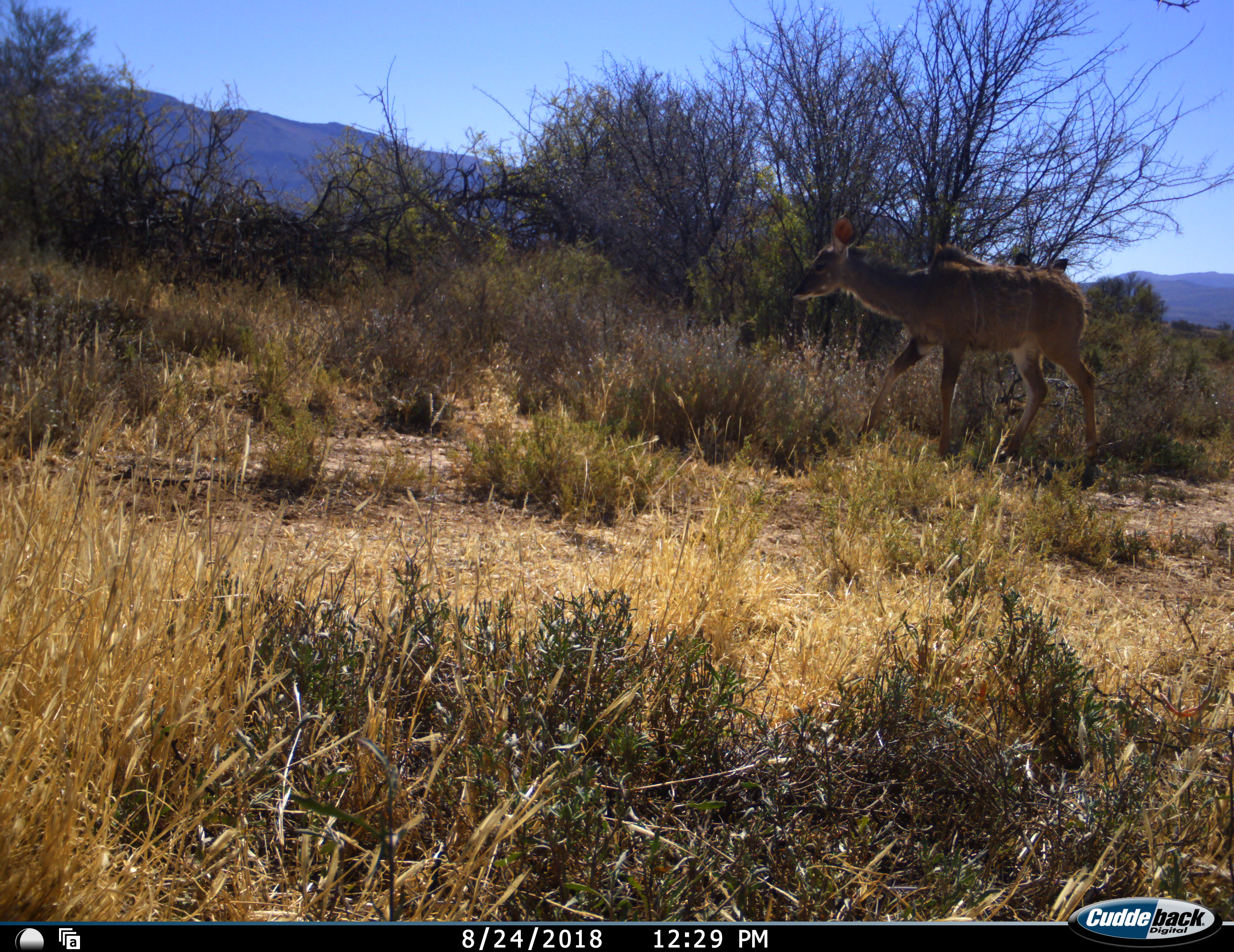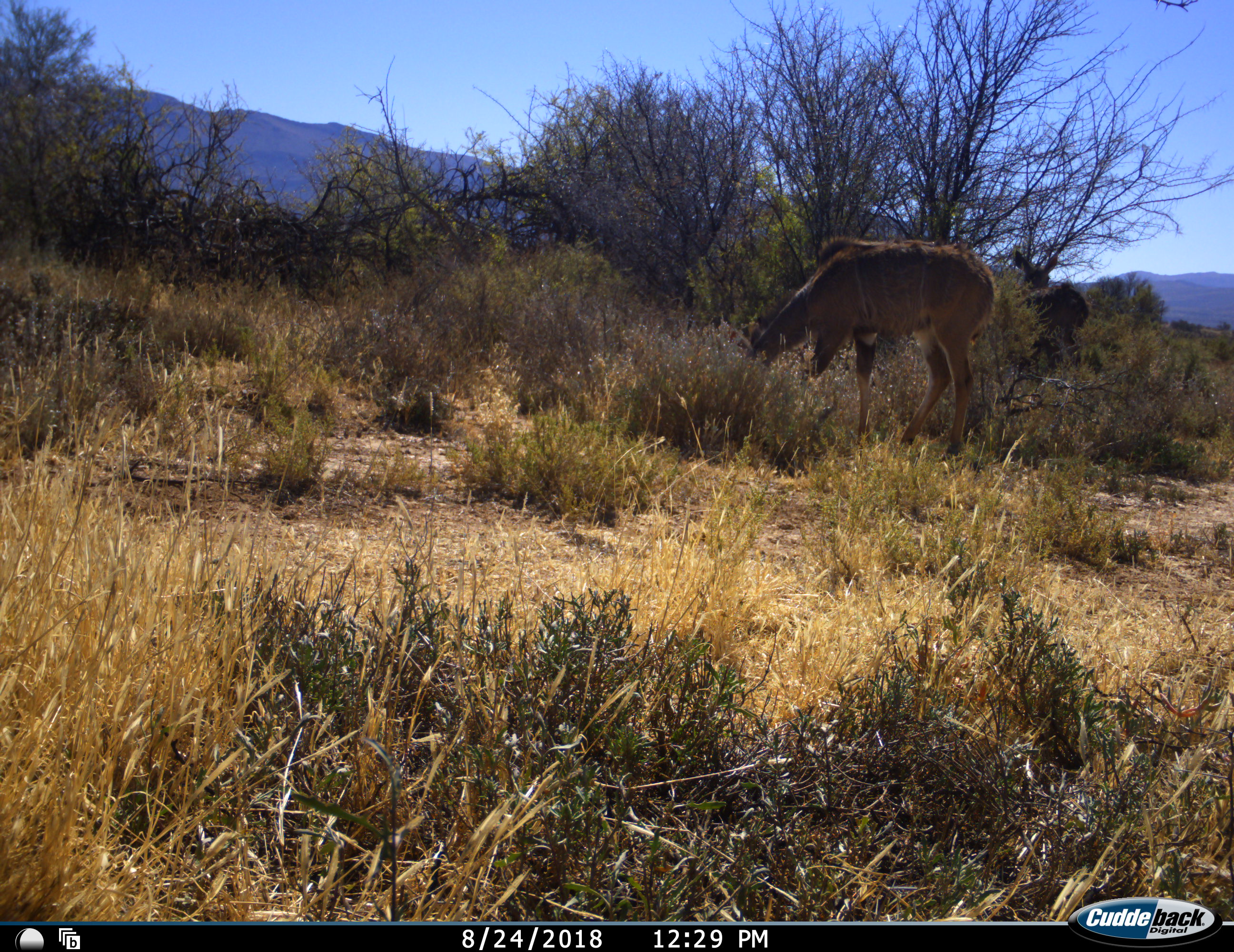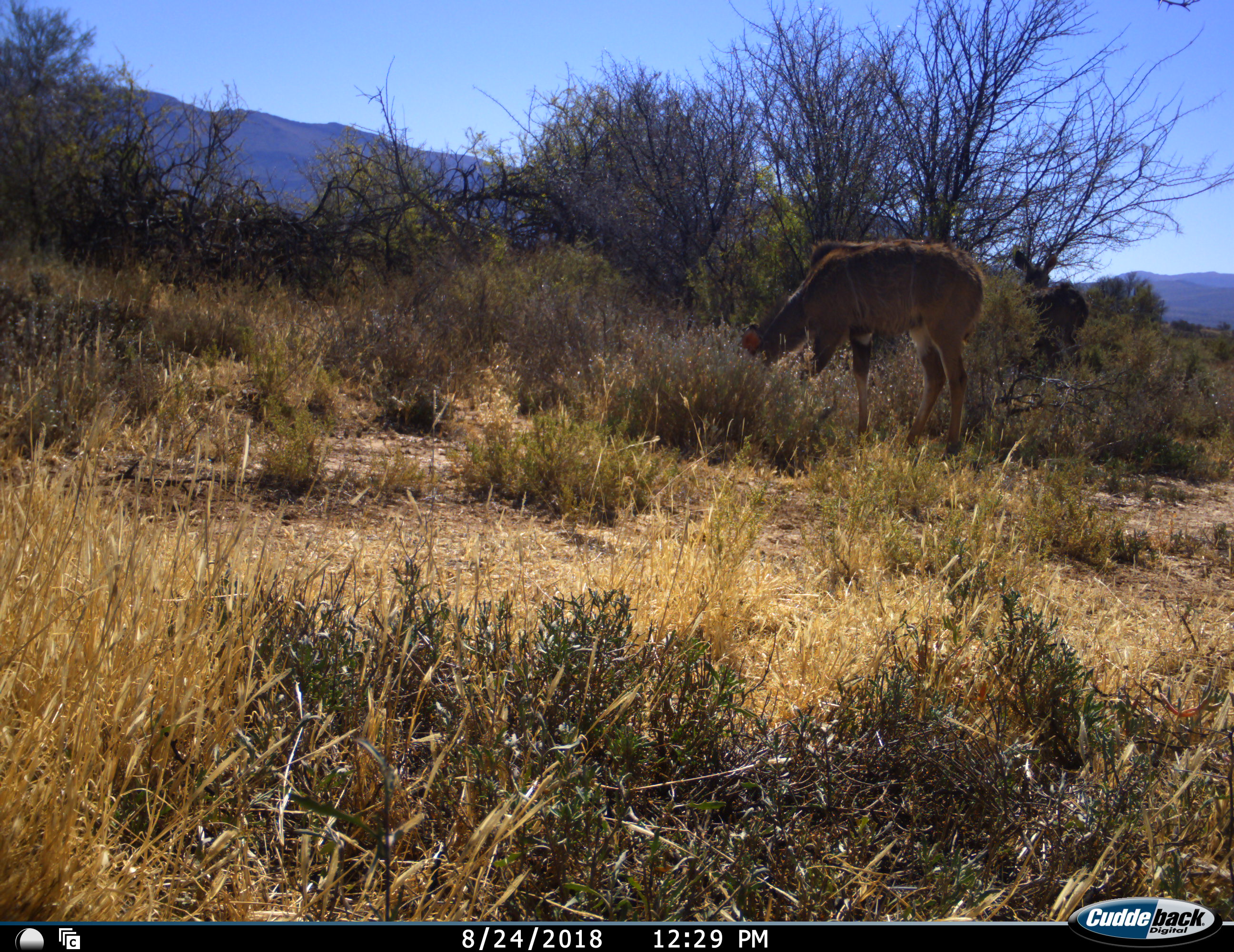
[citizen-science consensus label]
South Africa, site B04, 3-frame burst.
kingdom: Animalia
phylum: Chordata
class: Mammalia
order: Artiodactyla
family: Bovidae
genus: Tragelaphus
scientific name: Tragelaphus strepsiceros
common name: greater kudu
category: kudu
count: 2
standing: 60%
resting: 0%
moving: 30%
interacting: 0%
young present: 10%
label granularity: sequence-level